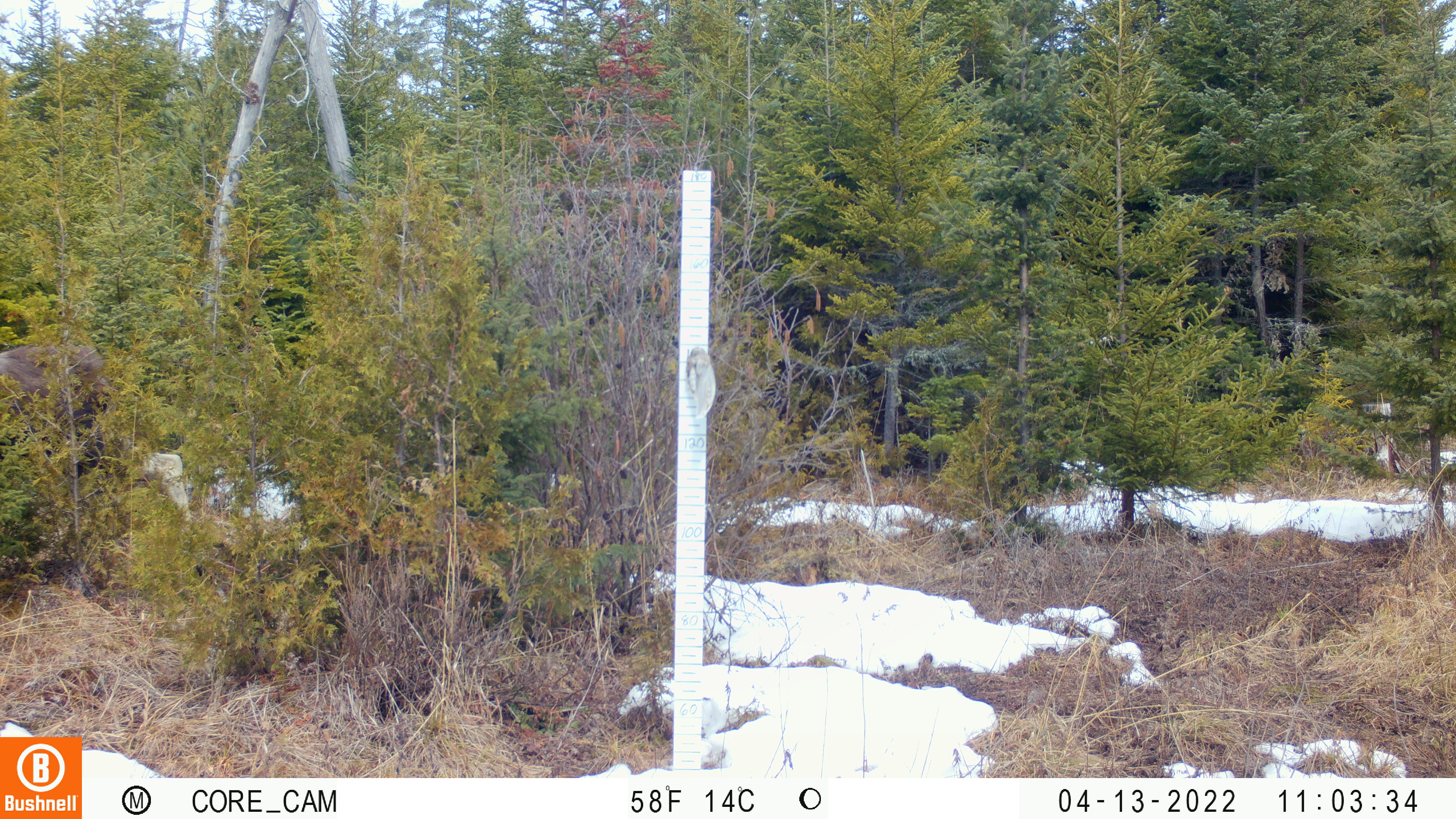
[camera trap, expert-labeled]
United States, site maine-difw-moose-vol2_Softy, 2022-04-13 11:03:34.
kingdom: Animalia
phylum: Chordata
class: Mammalia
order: Artiodactyla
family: Cervidae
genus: Alces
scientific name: Alces alces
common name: moose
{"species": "moose (Alces alces)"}